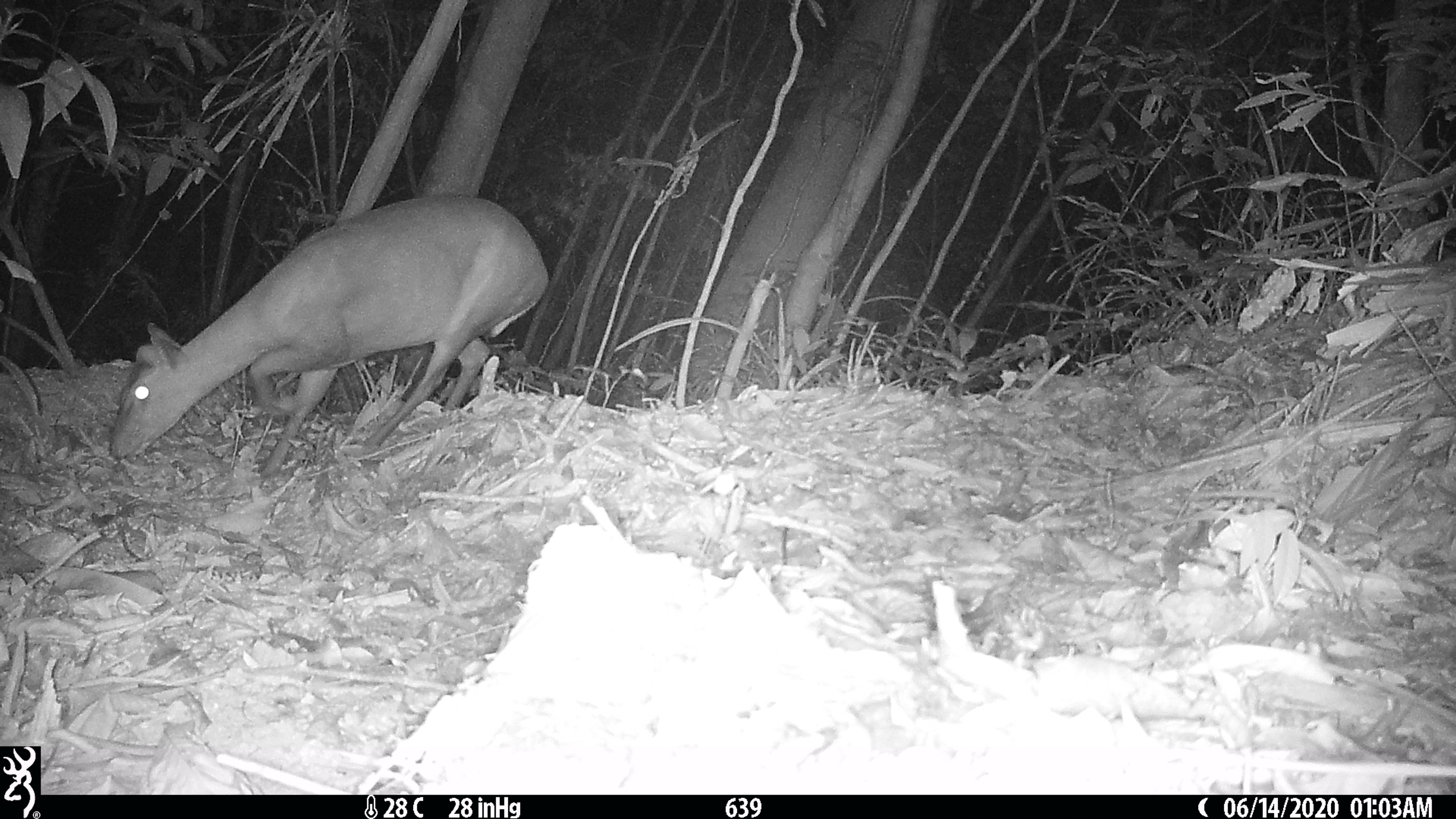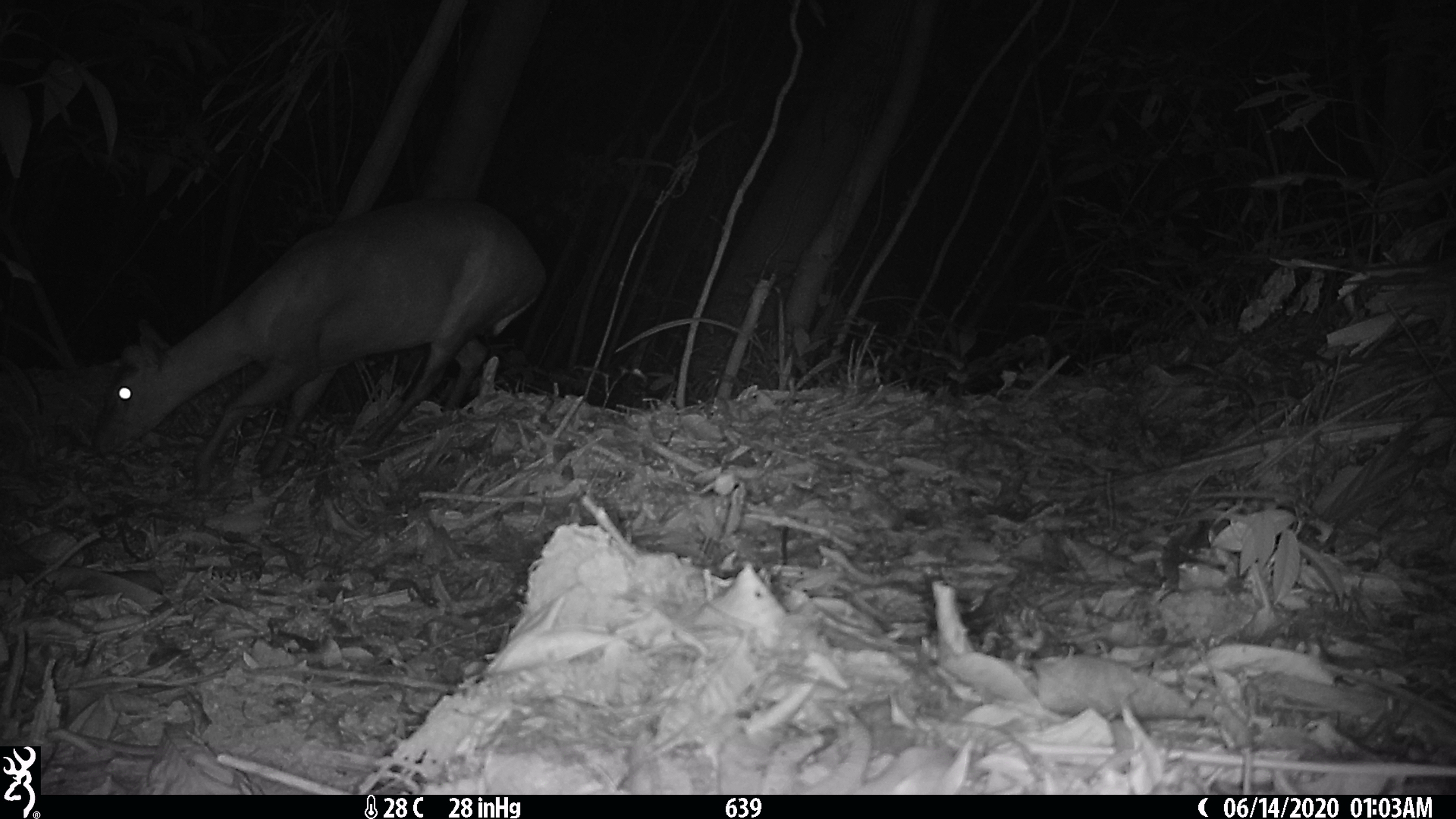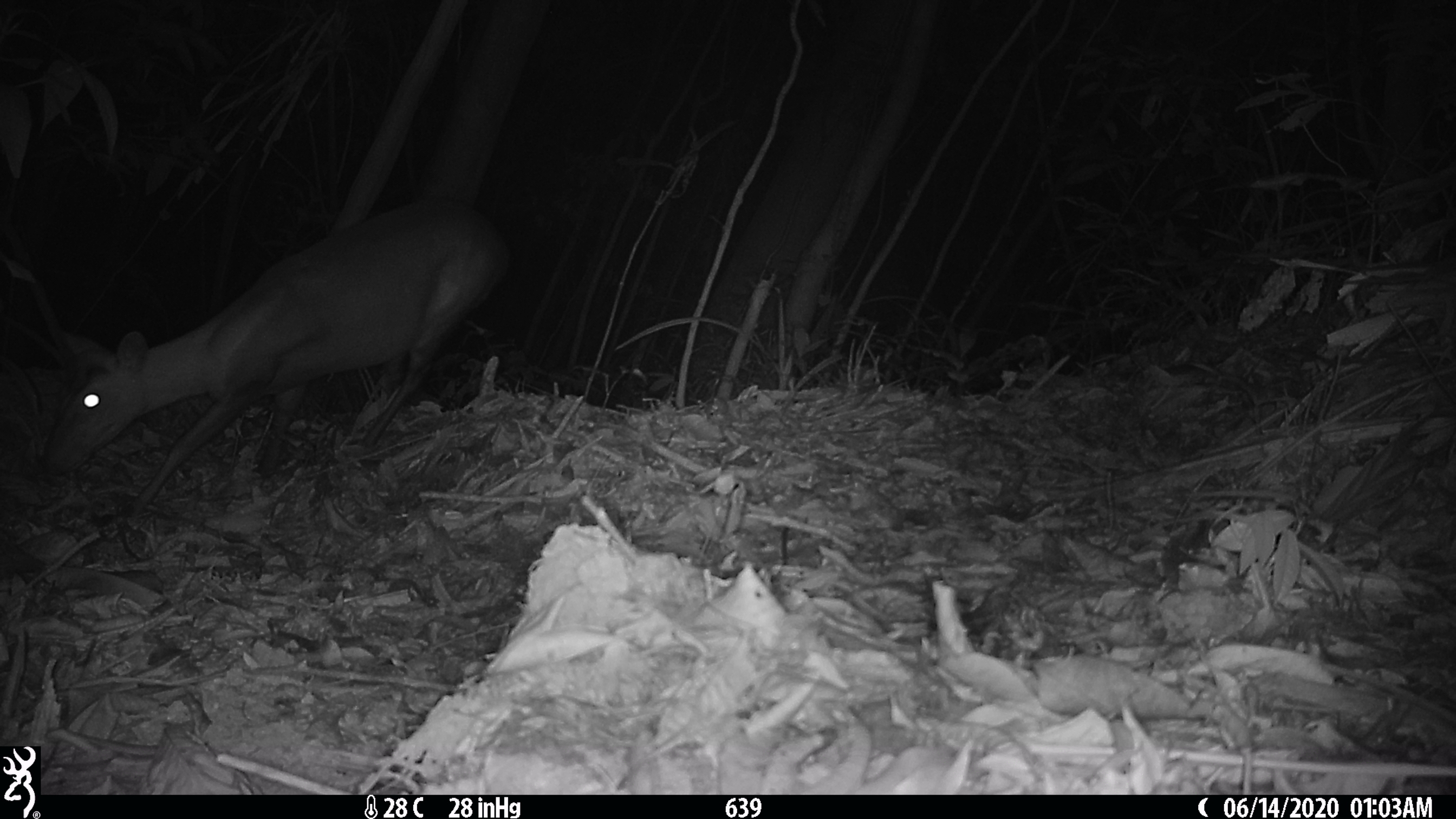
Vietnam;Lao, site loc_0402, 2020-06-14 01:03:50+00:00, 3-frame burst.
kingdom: Animalia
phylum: Chordata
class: Mammalia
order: Artiodactyla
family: Cervidae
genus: Muntiacus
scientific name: Muntiacus rooseveltorum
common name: roosevelt's muntjac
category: roosevelts muntjac group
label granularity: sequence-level